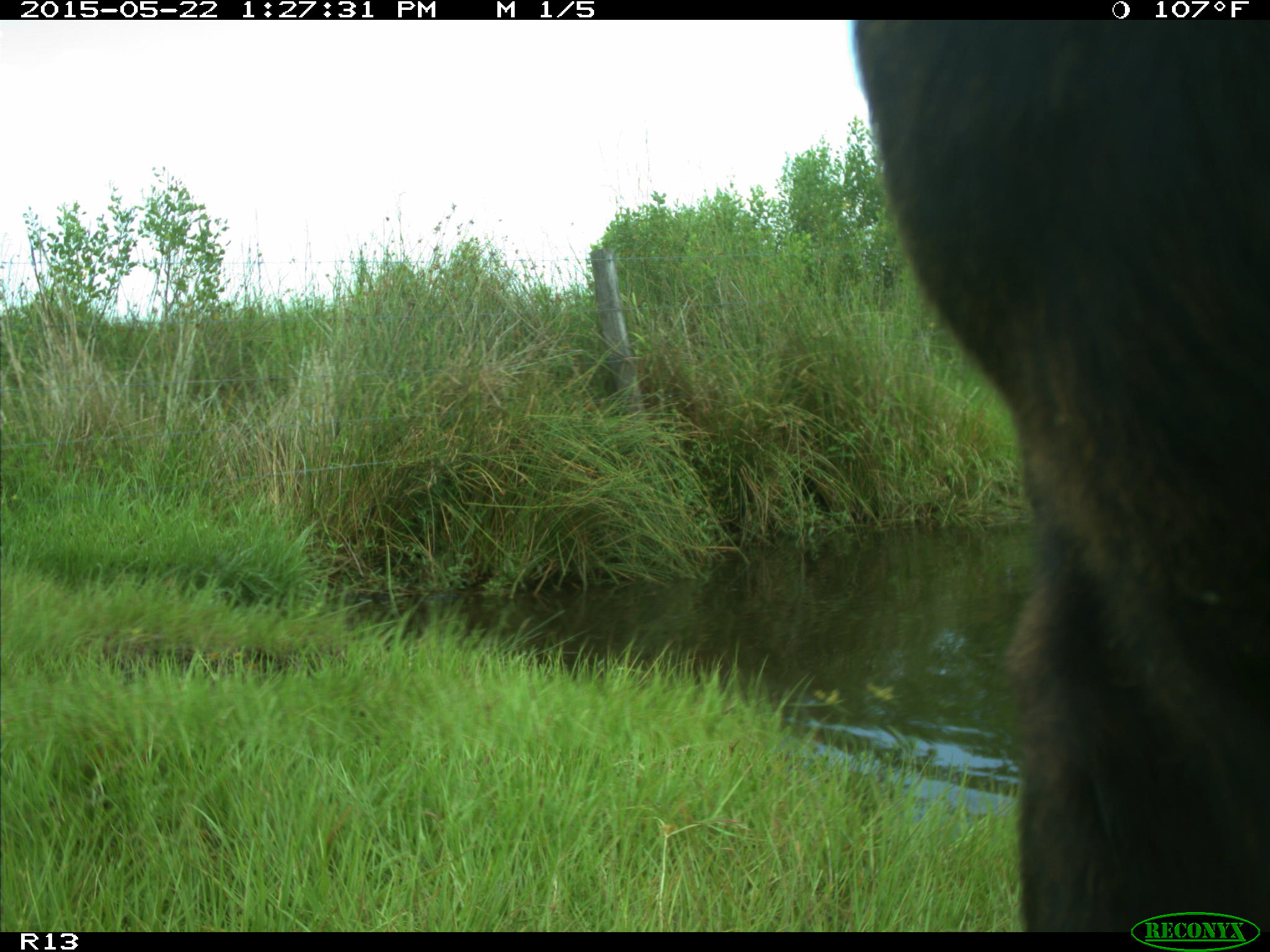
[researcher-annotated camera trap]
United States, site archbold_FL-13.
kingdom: Animalia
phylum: Chordata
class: Mammalia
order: Artiodactyla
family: Bovidae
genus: Bos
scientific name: Bos taurus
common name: domestic cow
Bos taurus (domestic cow).